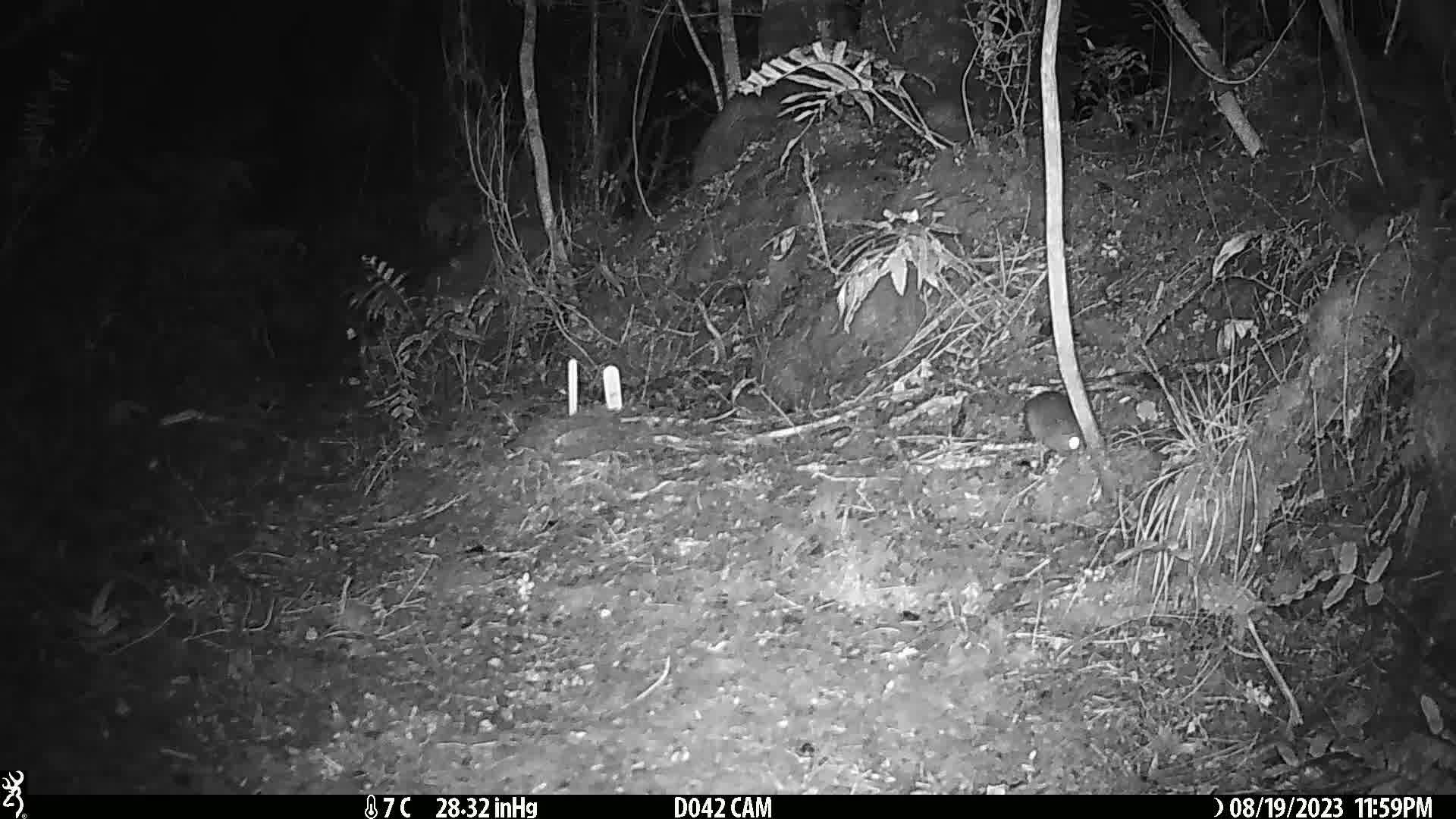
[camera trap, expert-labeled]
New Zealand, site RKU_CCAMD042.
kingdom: Animalia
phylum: Chordata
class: Mammalia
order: Rodentia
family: Muridae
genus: Rattus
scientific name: Rattus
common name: rat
Rat (Rattus).